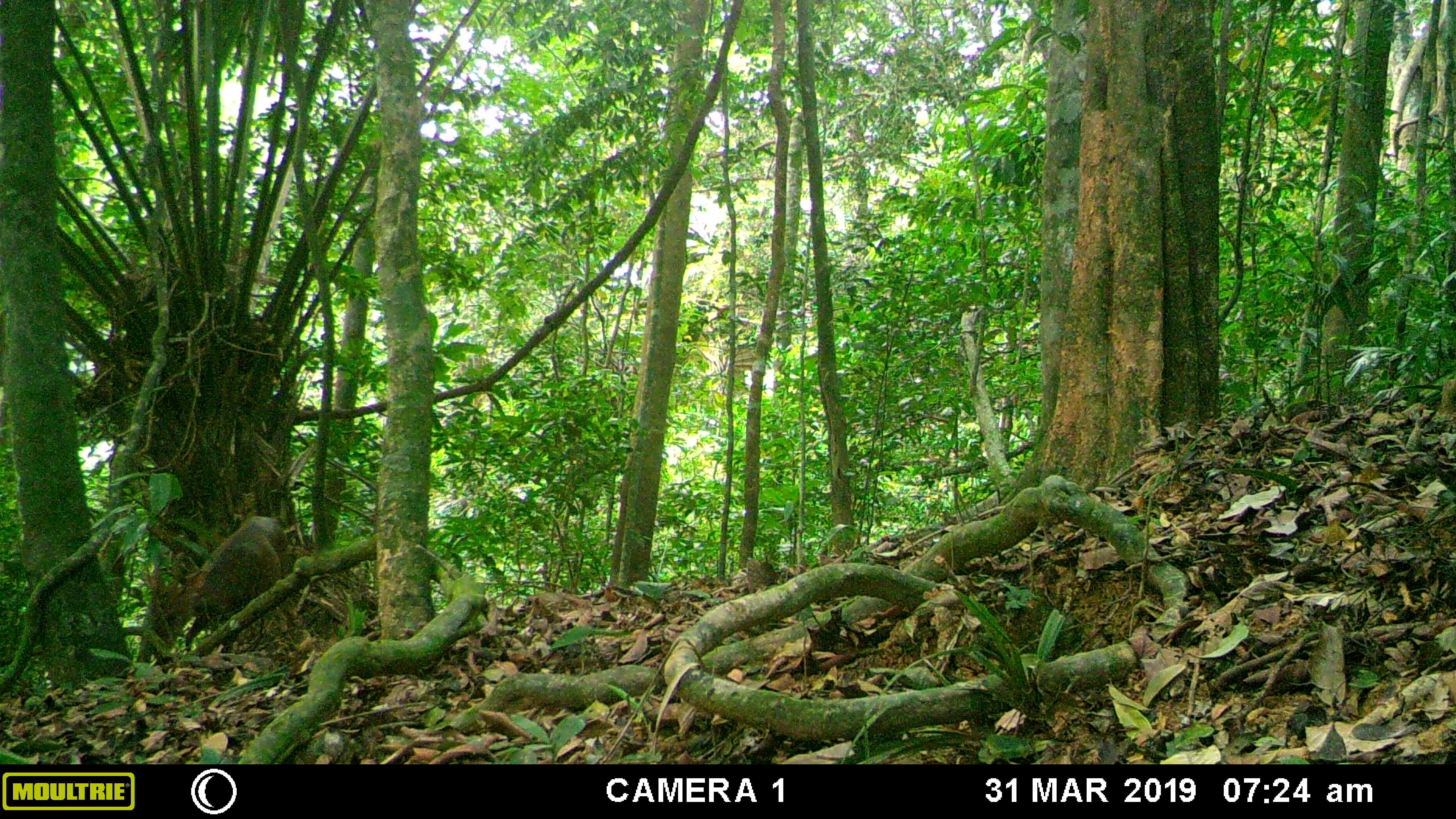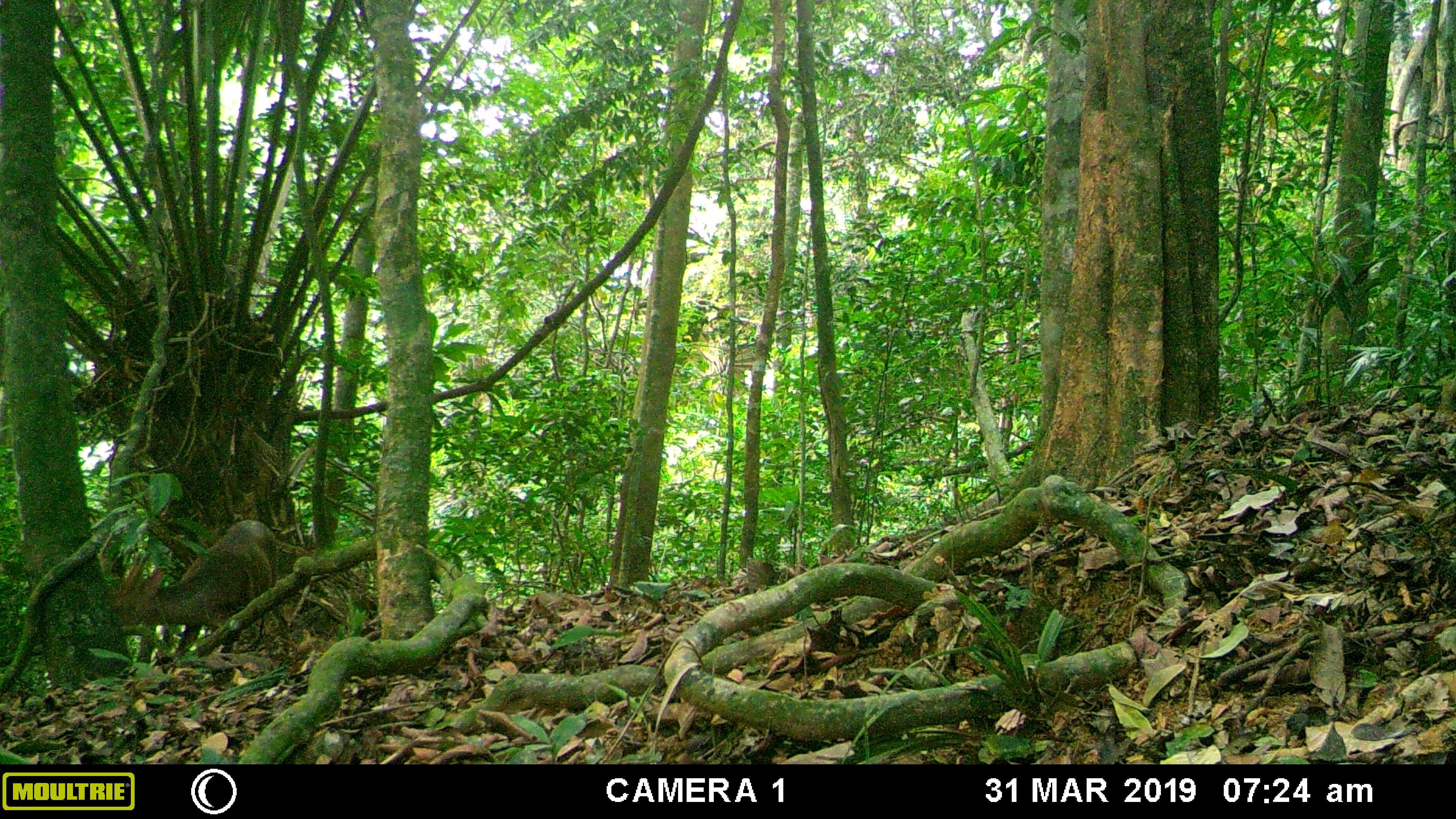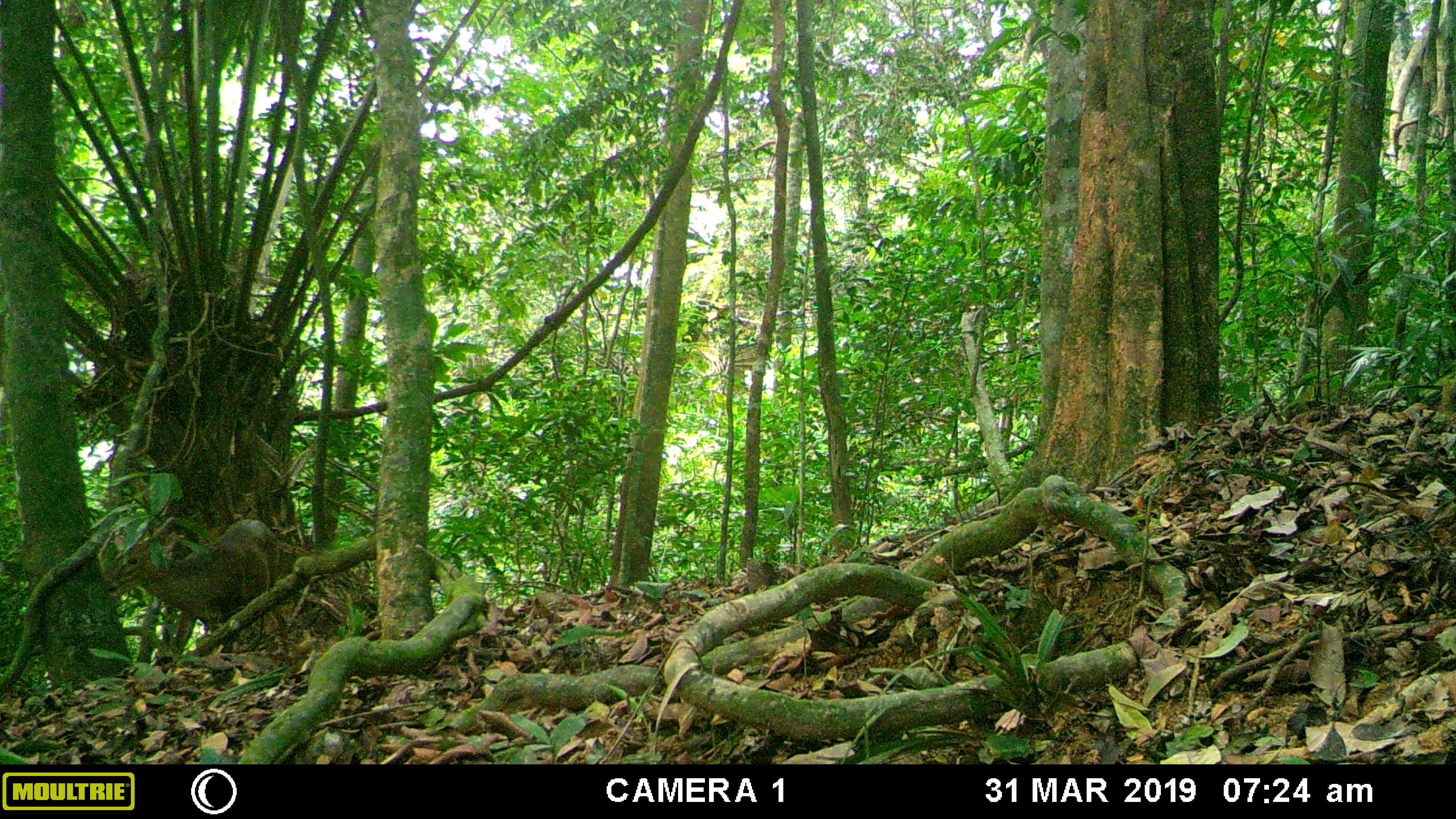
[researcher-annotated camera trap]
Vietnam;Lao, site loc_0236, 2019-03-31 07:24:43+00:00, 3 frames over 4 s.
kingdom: Animalia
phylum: Chordata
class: Mammalia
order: Artiodactyla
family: Cervidae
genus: Muntiacus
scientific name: Muntiacus vuquangensis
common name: large-antlered muntjac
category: large antlered muntjac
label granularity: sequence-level